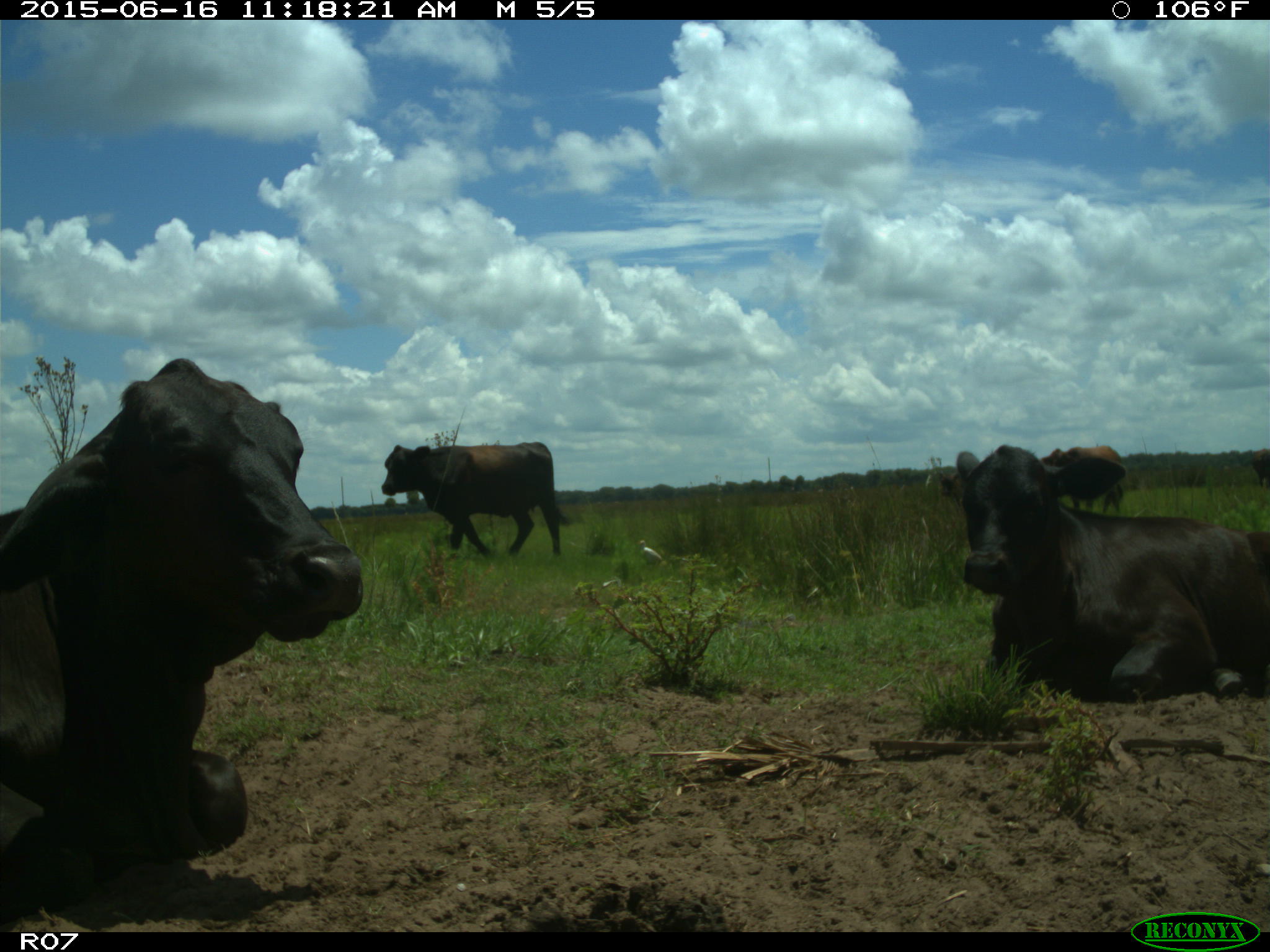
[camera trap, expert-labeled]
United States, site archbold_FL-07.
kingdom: Animalia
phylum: Chordata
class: Mammalia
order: Artiodactyla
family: Bovidae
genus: Bos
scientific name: Bos taurus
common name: domestic cow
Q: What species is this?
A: Bos taurus (domestic cow).